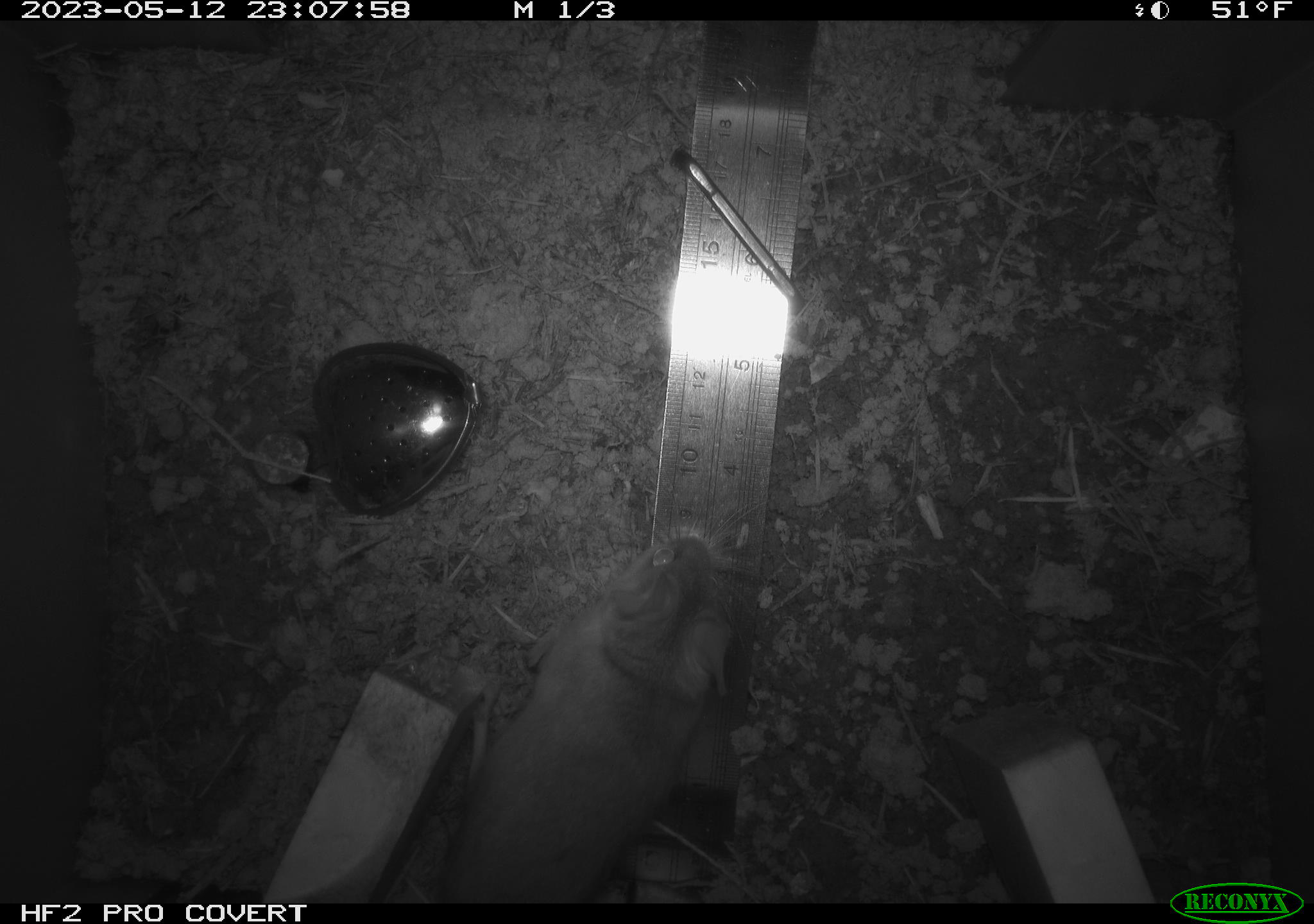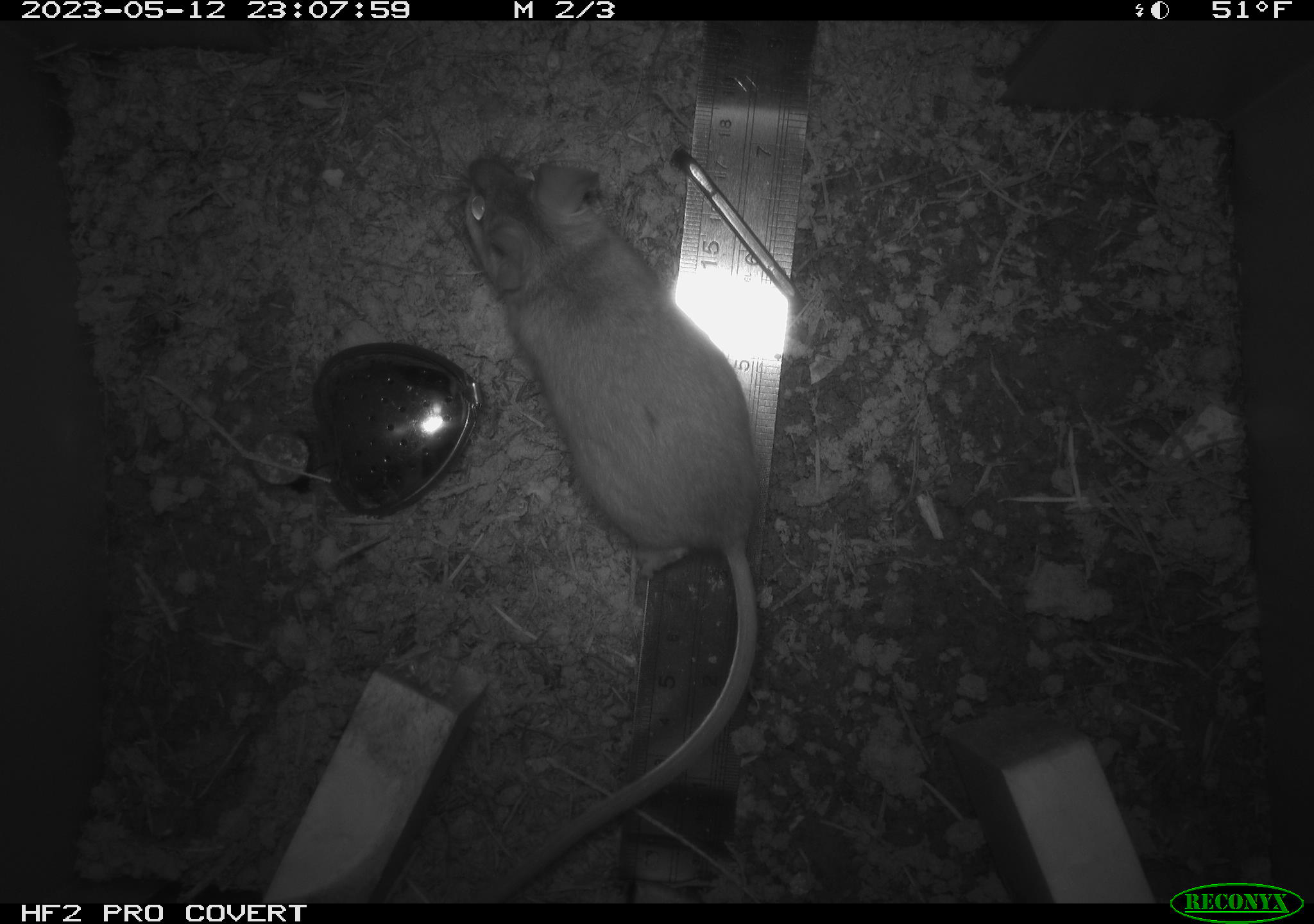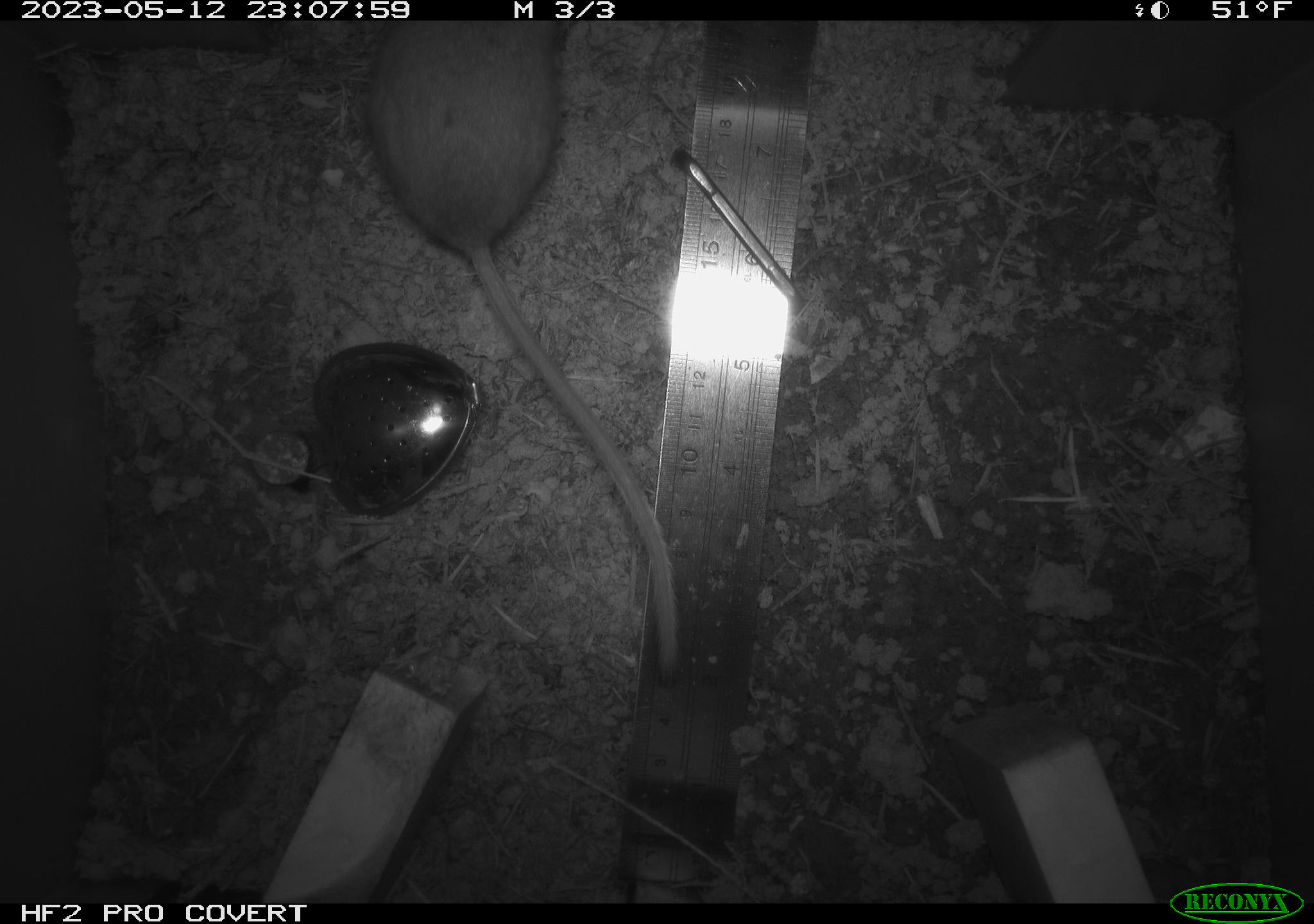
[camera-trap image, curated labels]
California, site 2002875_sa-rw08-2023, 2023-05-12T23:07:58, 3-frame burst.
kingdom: Animalia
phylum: Chordata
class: Mammalia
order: Rodentia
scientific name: Rodentia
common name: mouse species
Mouse species (Rodentia).